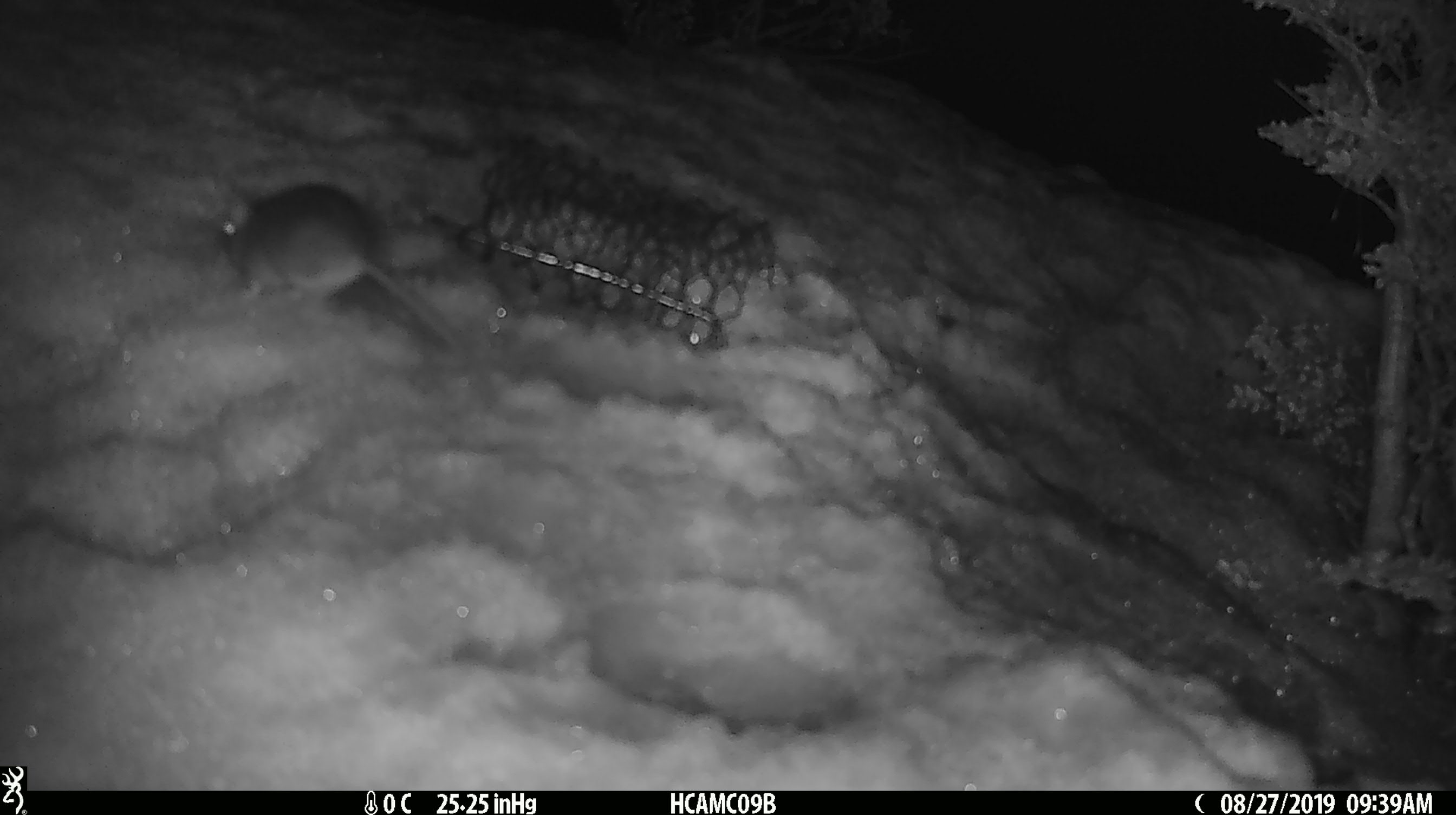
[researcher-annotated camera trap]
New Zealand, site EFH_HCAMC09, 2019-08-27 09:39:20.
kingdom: Animalia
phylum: Chordata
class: Mammalia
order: Rodentia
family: Muridae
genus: Mus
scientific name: Mus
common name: mouse